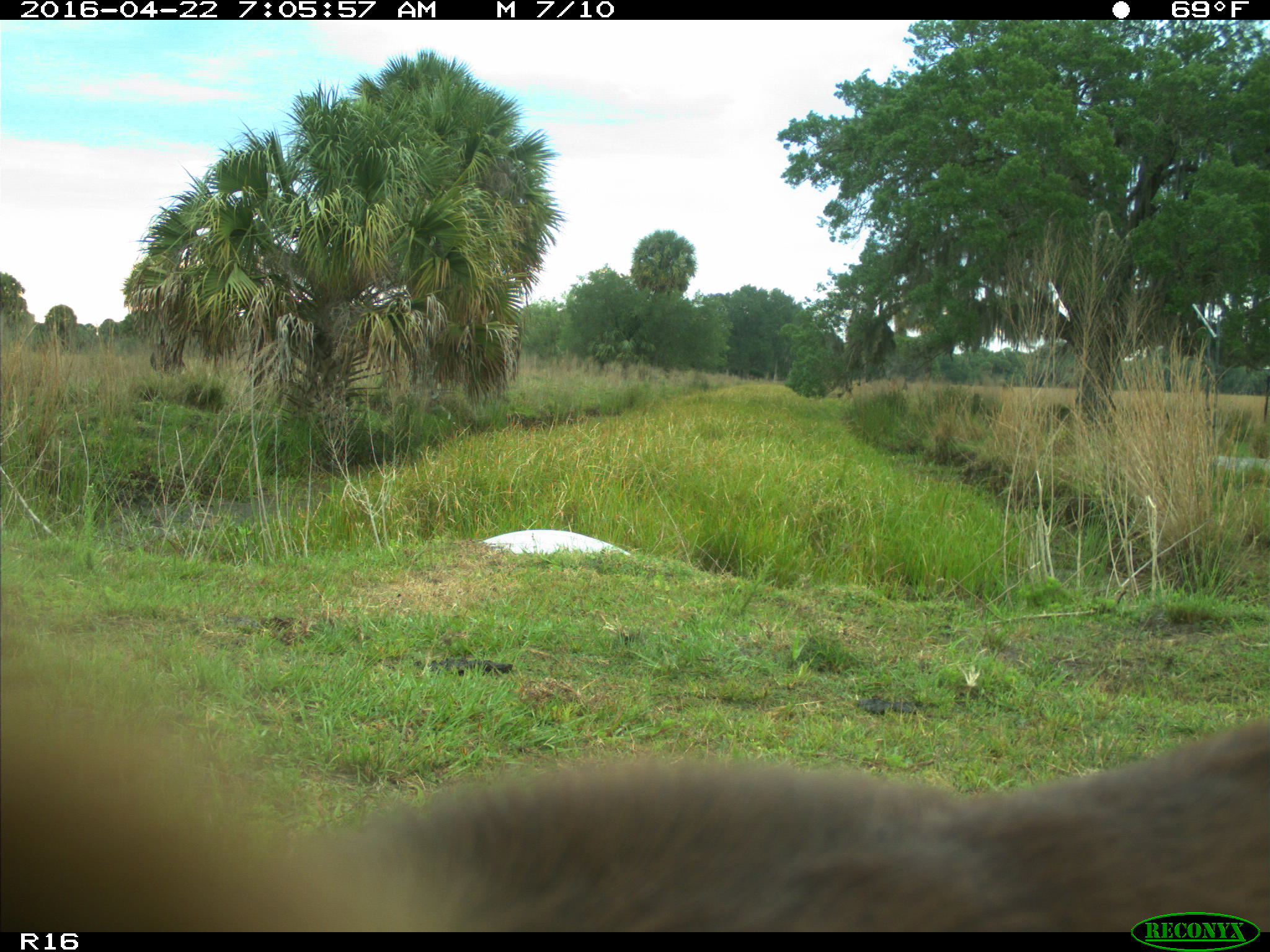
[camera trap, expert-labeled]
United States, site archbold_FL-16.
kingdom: Animalia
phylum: Chordata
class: Mammalia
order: Artiodactyla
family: Bovidae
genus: Bos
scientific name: Bos taurus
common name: domestic cow